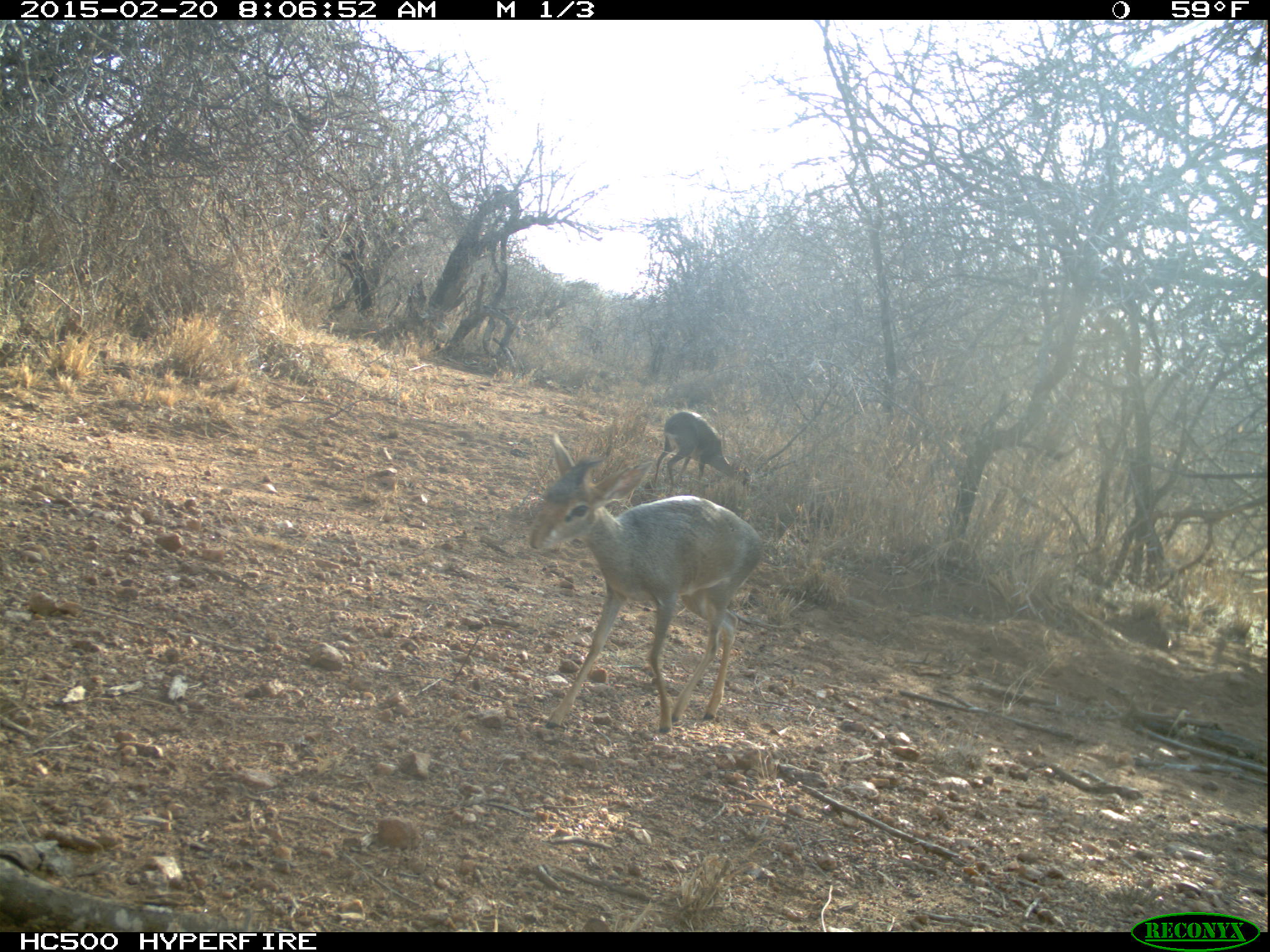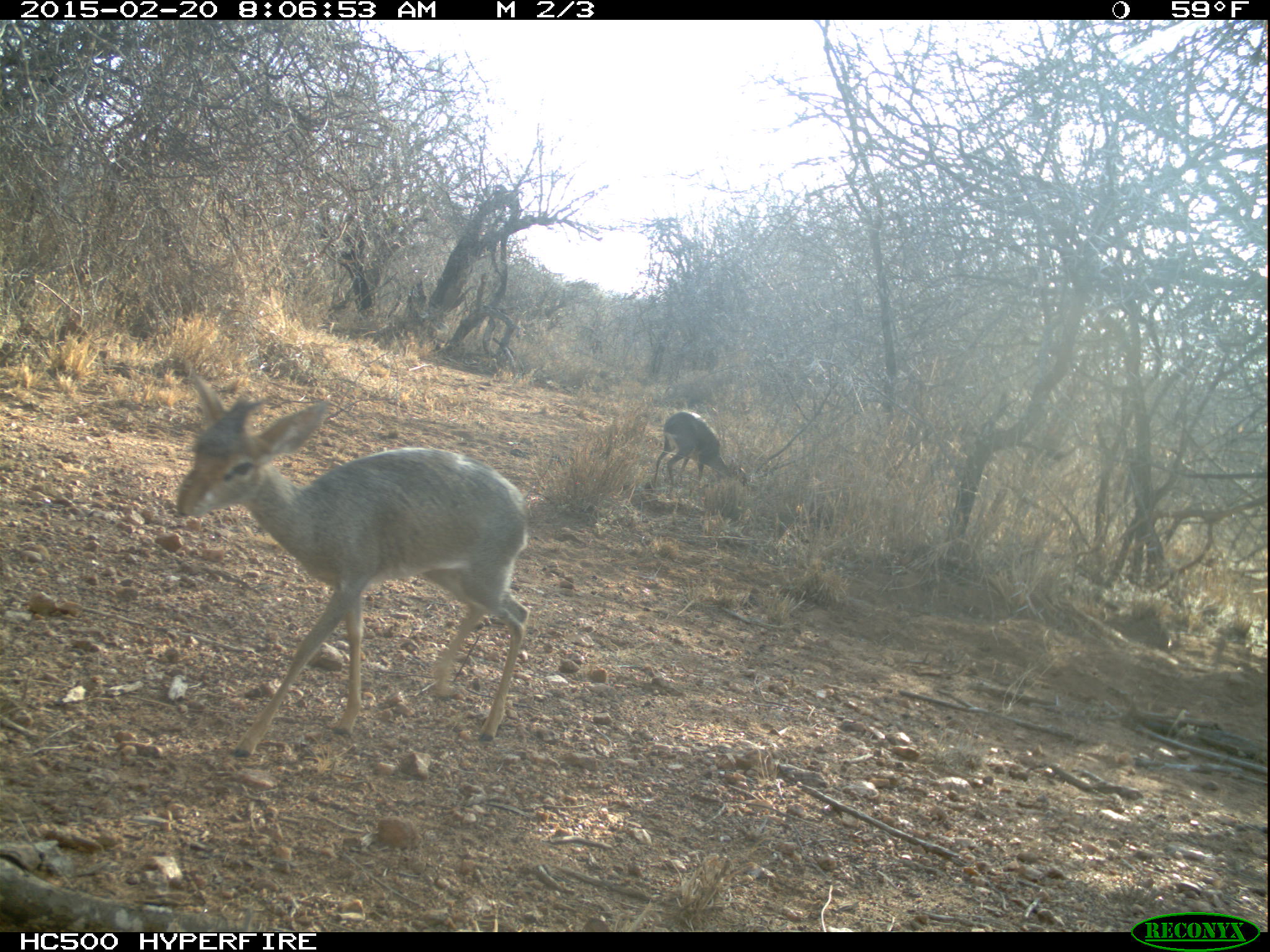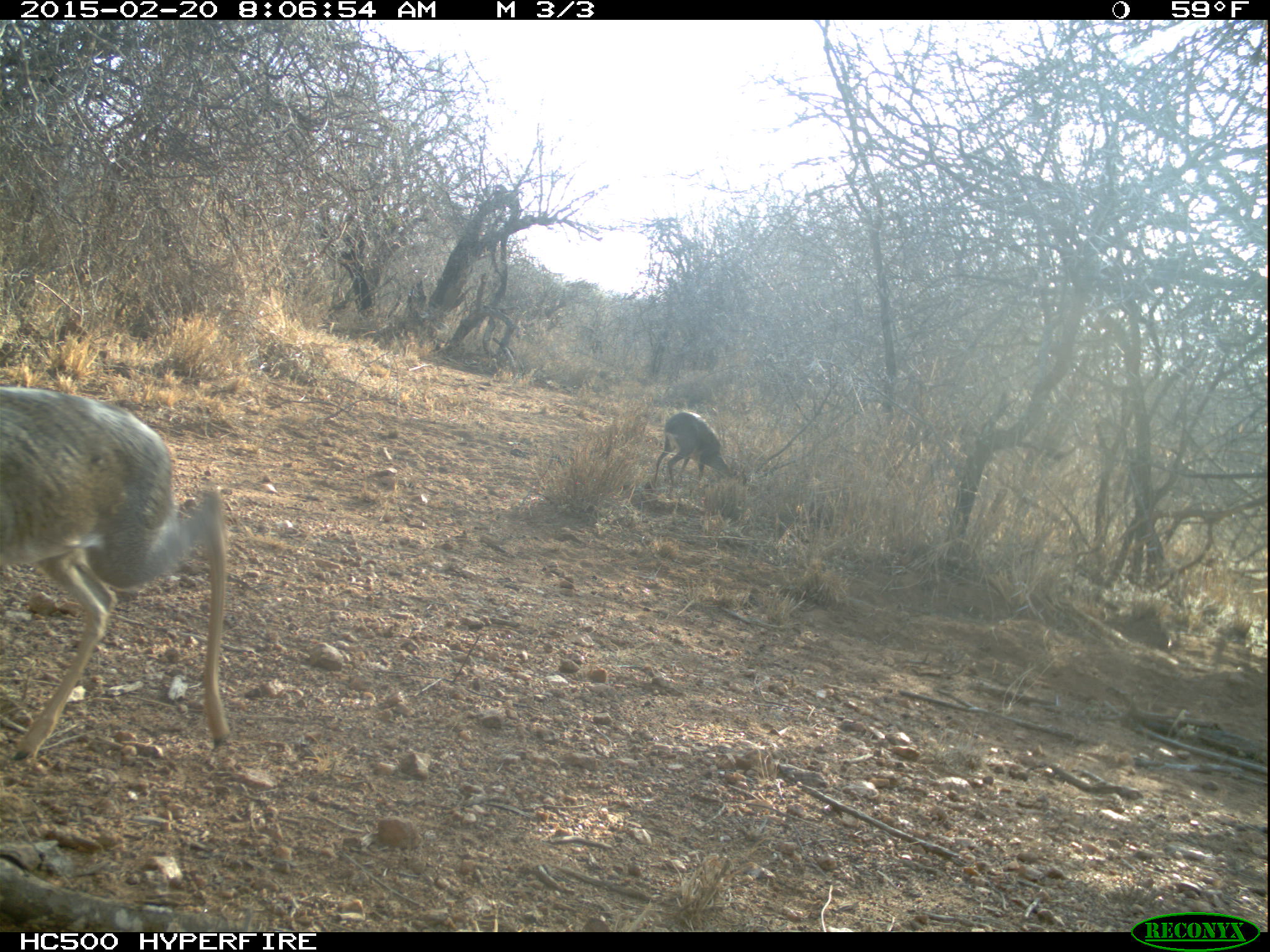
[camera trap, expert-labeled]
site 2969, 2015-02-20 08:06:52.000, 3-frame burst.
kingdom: Animalia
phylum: Chordata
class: Mammalia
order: Artiodactyla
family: Bovidae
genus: Madoqua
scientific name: Madoqua guentheri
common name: günther's dik-dik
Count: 2.